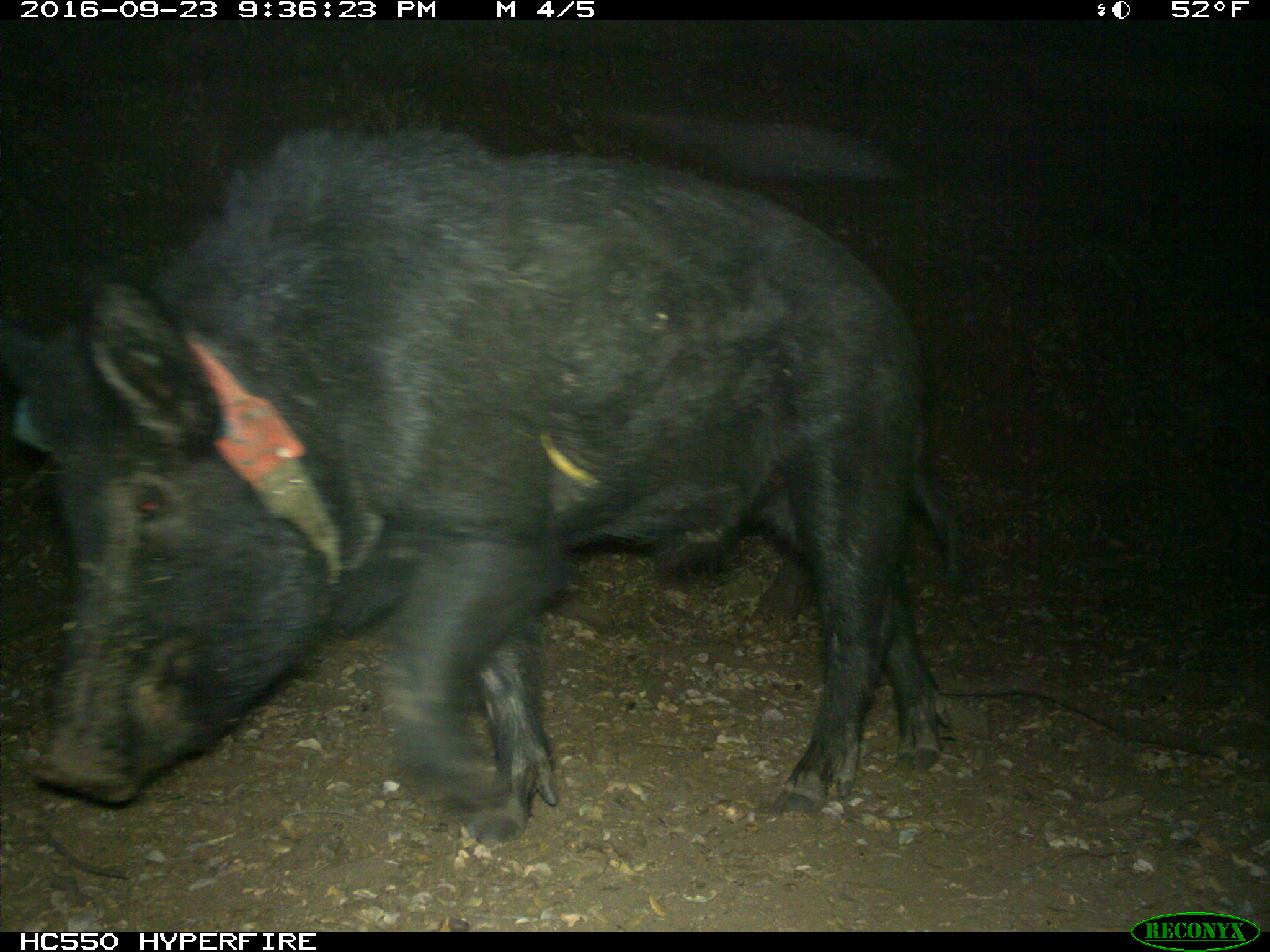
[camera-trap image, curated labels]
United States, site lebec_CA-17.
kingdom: Animalia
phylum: Chordata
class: Mammalia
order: Artiodactyla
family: Suidae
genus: Sus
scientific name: Sus scrofa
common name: wild boar